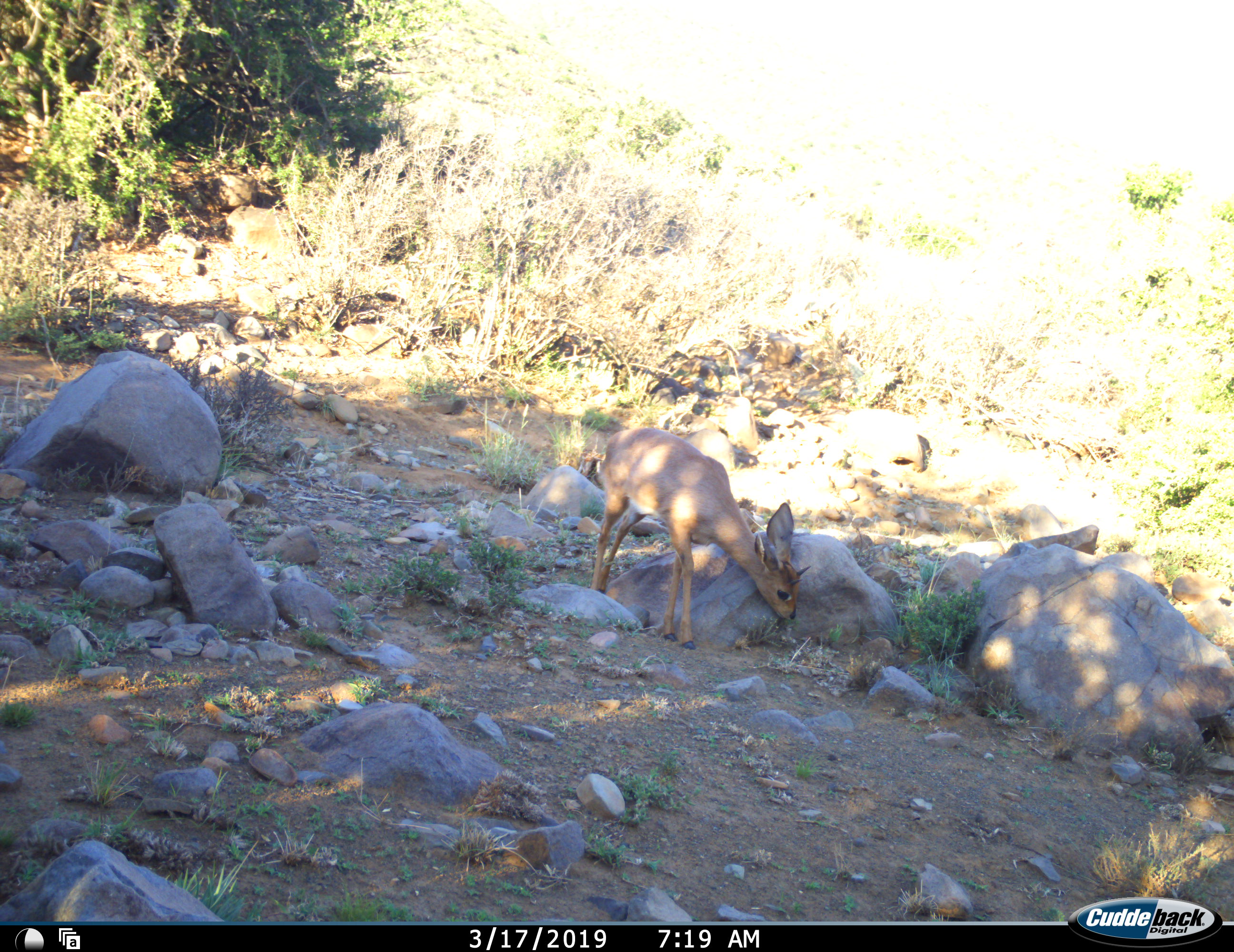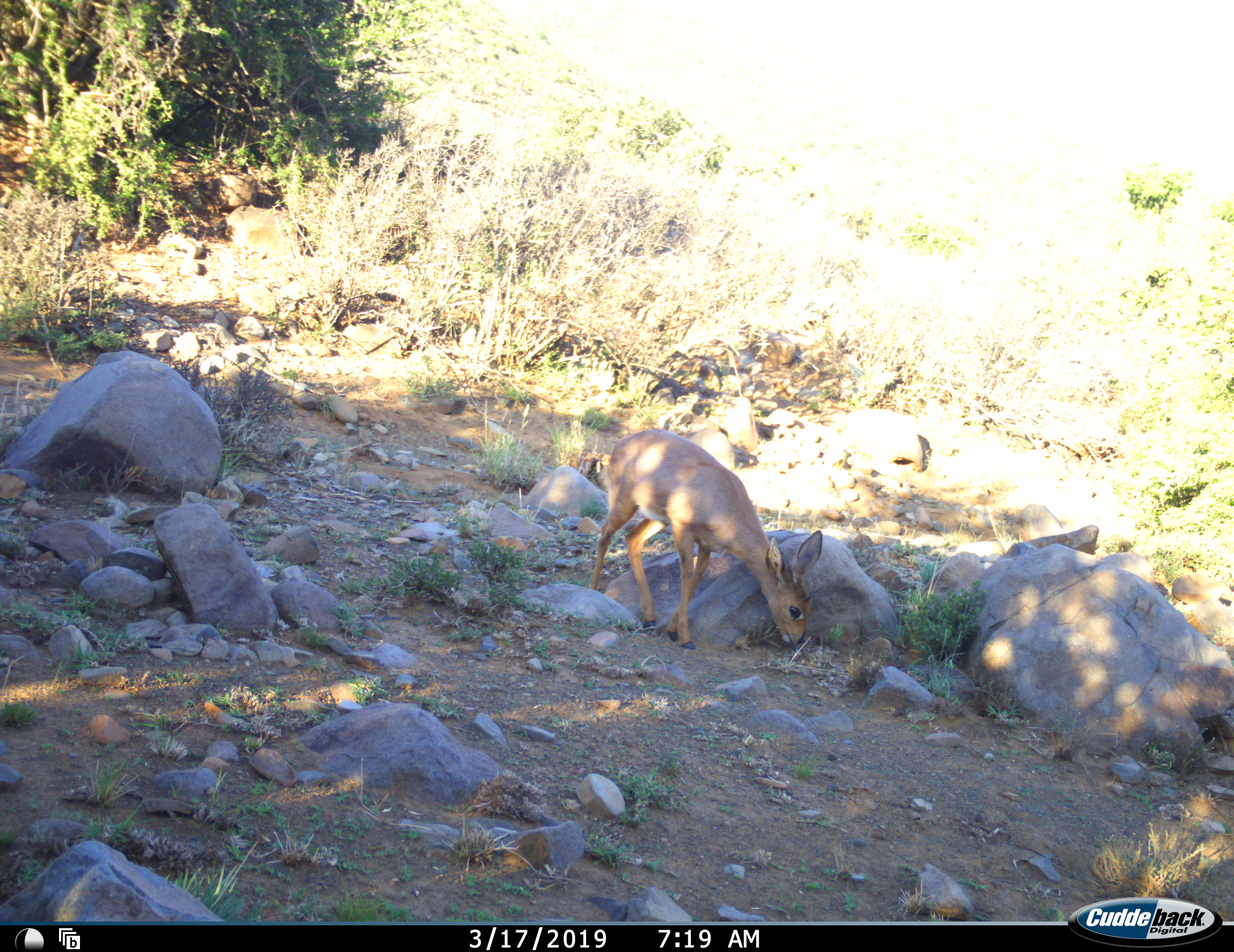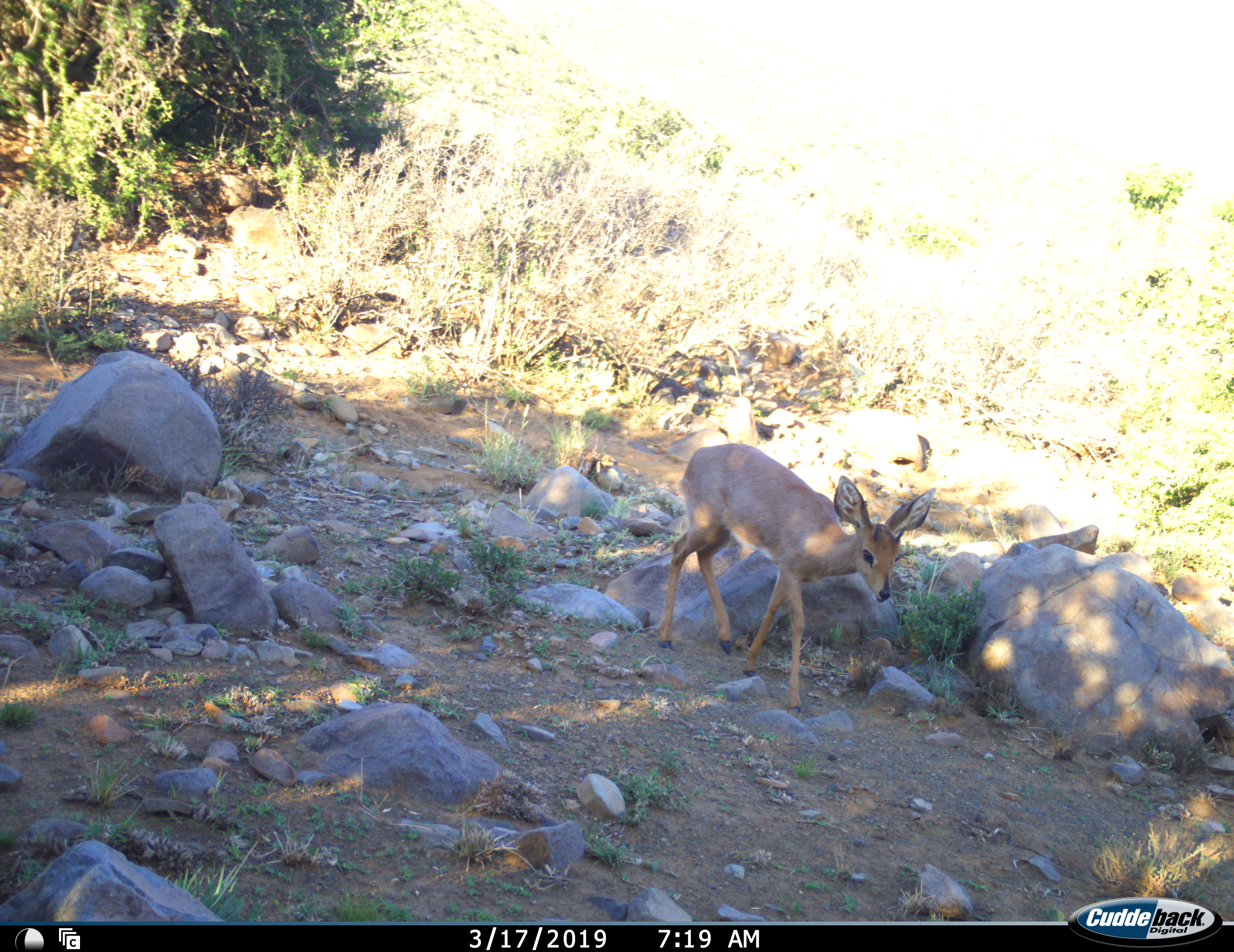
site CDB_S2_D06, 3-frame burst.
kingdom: Animalia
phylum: Chordata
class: Mammalia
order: Artiodactyla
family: Bovidae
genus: Raphicerus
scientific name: Raphicerus campestris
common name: steenbok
Steenbok (Raphicerus campestris), count 1. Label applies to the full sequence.